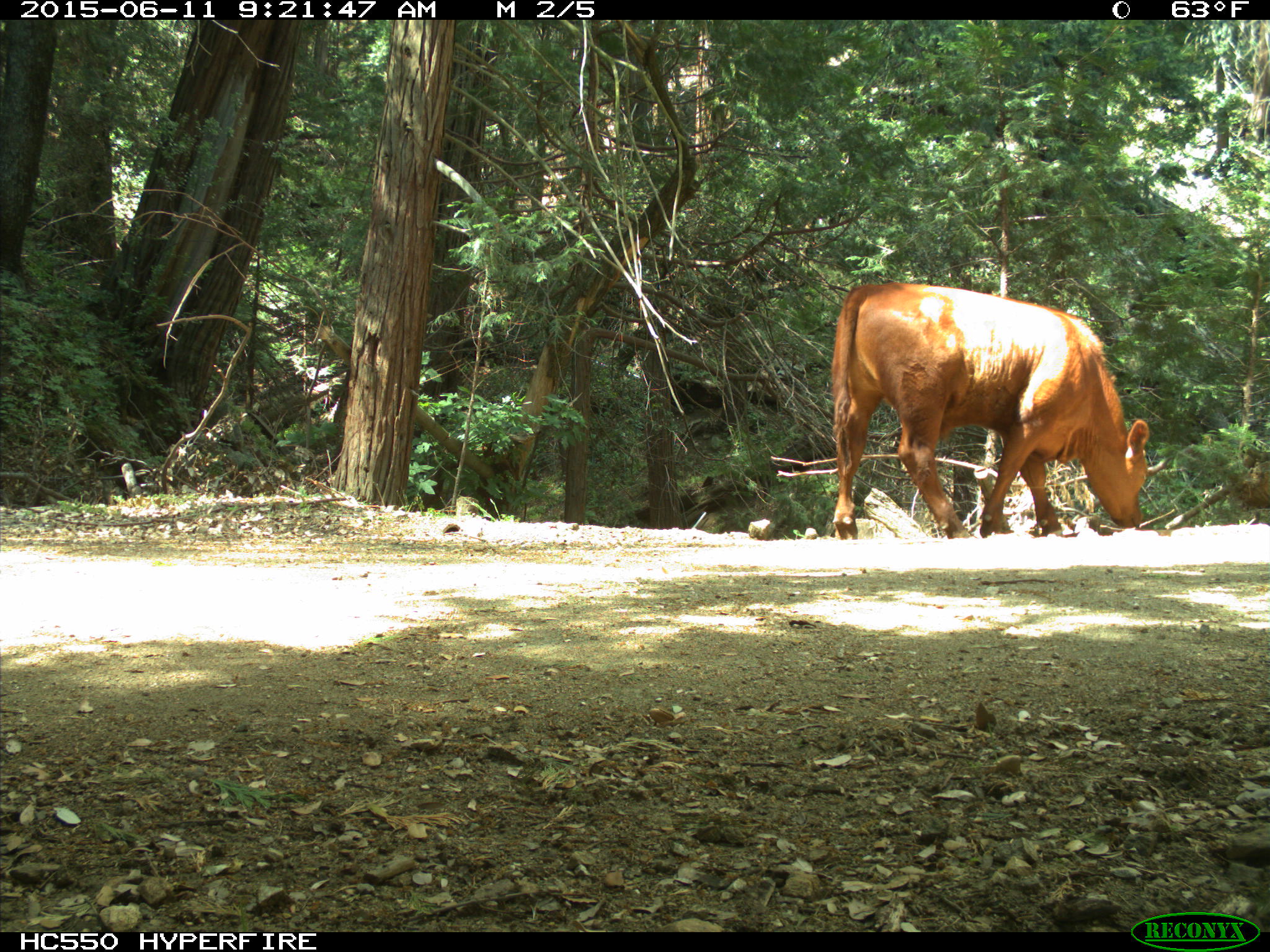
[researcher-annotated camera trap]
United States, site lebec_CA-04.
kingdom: Animalia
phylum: Chordata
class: Mammalia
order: Artiodactyla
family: Bovidae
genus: Bos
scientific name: Bos taurus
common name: domestic cow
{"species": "Bos taurus (domestic cow)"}